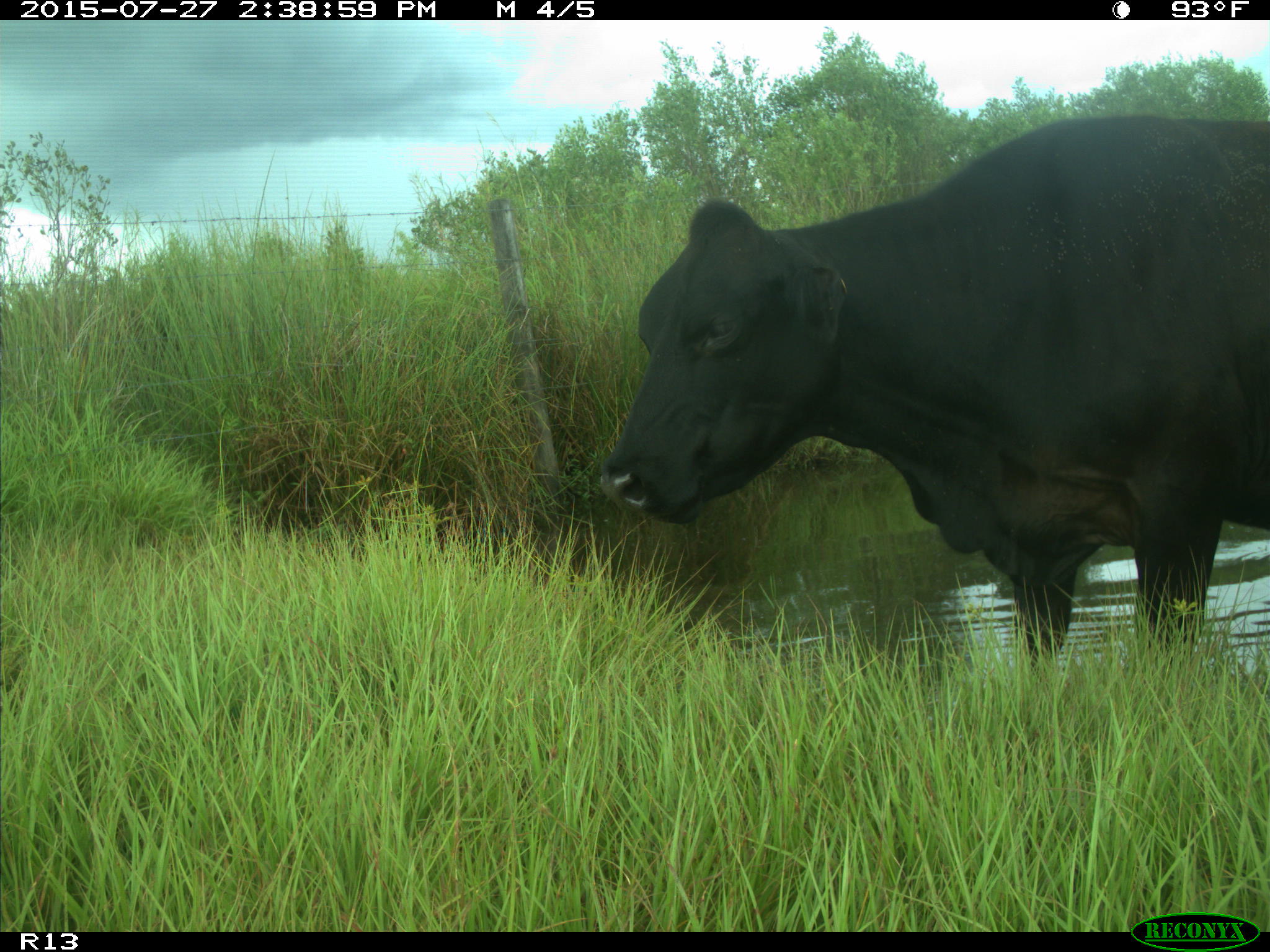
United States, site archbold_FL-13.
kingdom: Animalia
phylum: Chordata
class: Mammalia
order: Artiodactyla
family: Bovidae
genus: Bos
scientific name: Bos taurus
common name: domestic cow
Bos taurus (domestic cow).